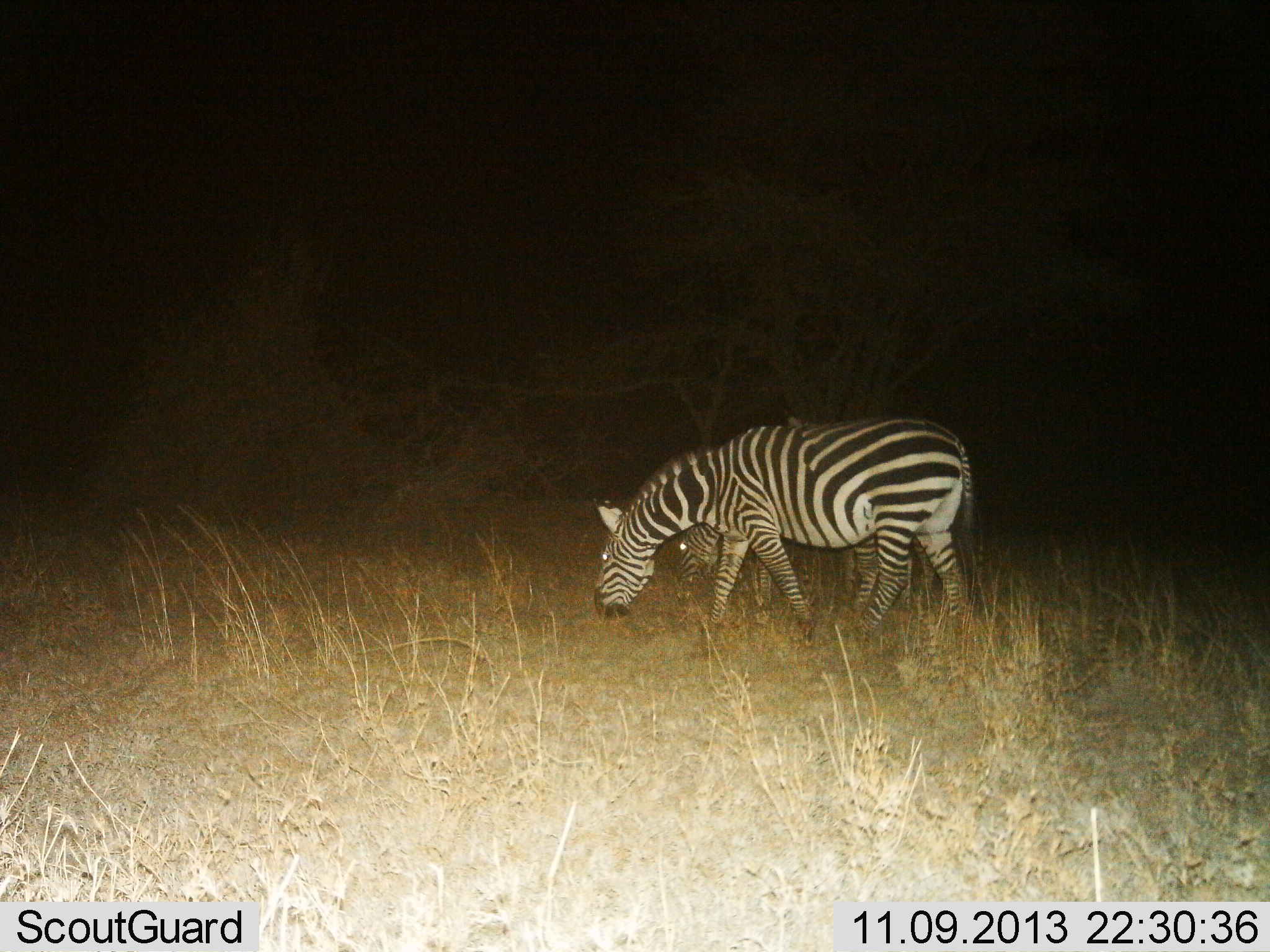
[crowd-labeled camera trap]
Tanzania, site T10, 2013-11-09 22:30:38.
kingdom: Animalia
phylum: Chordata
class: Mammalia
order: Perissodactyla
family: Equidae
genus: Equus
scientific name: Equus quagga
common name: plains zebra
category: zebra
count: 2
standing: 10%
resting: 0%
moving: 10%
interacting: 0%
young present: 0%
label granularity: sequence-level